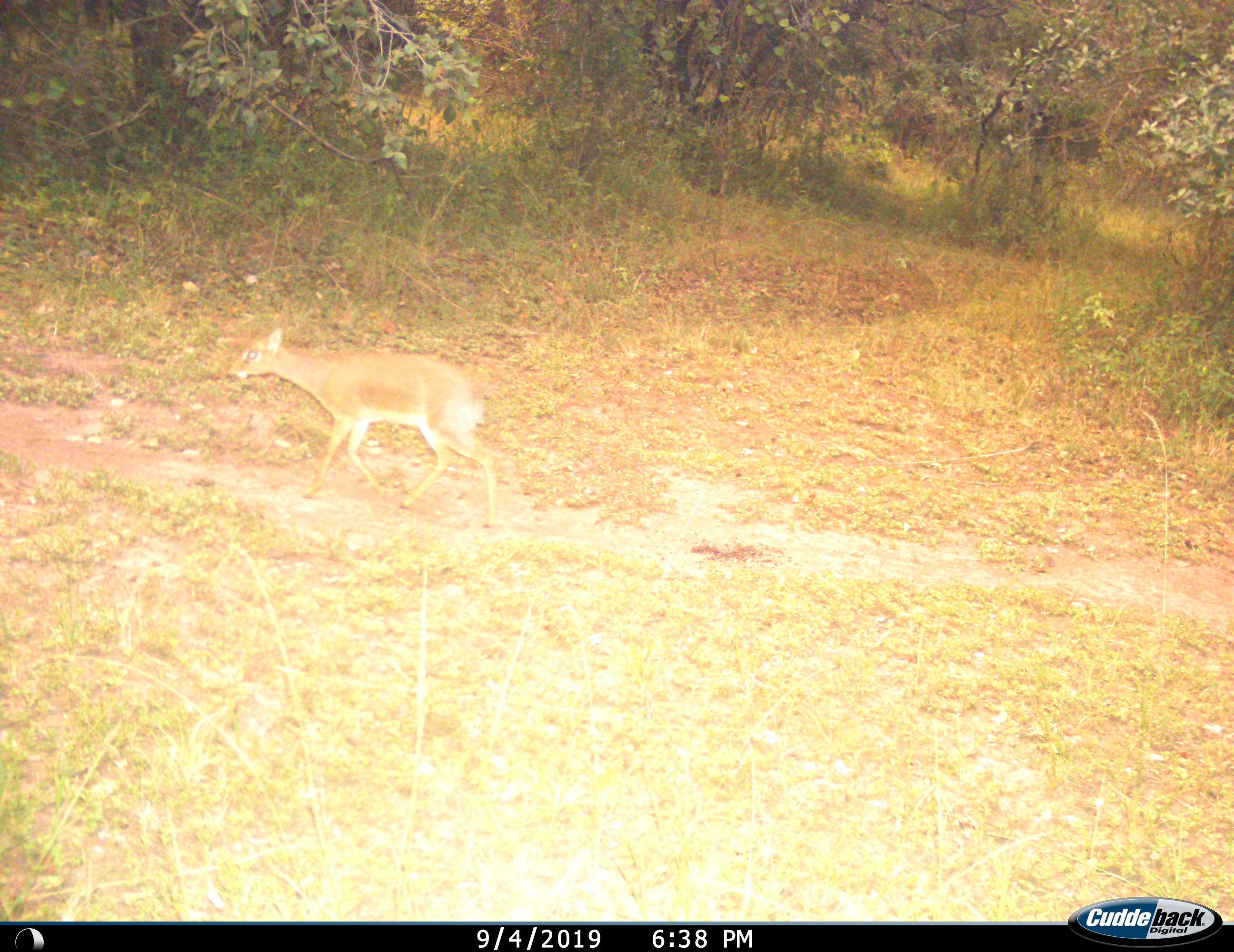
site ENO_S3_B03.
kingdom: Animalia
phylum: Chordata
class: Mammalia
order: Artiodactyla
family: Bovidae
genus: Madoqua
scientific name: Madoqua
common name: dik-dik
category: dikdik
Dikdik (dik-dik) (Madoqua), count 1. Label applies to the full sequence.